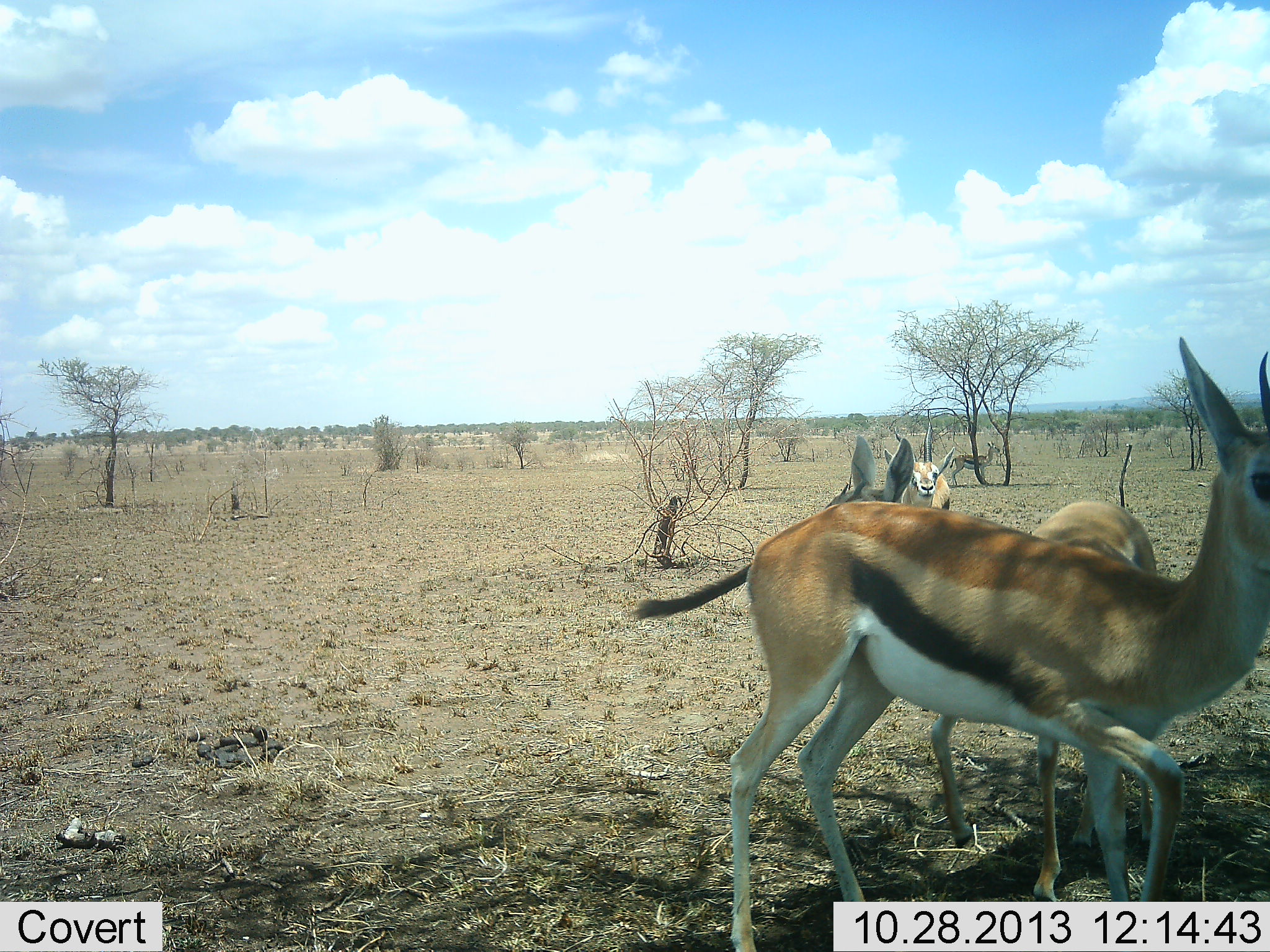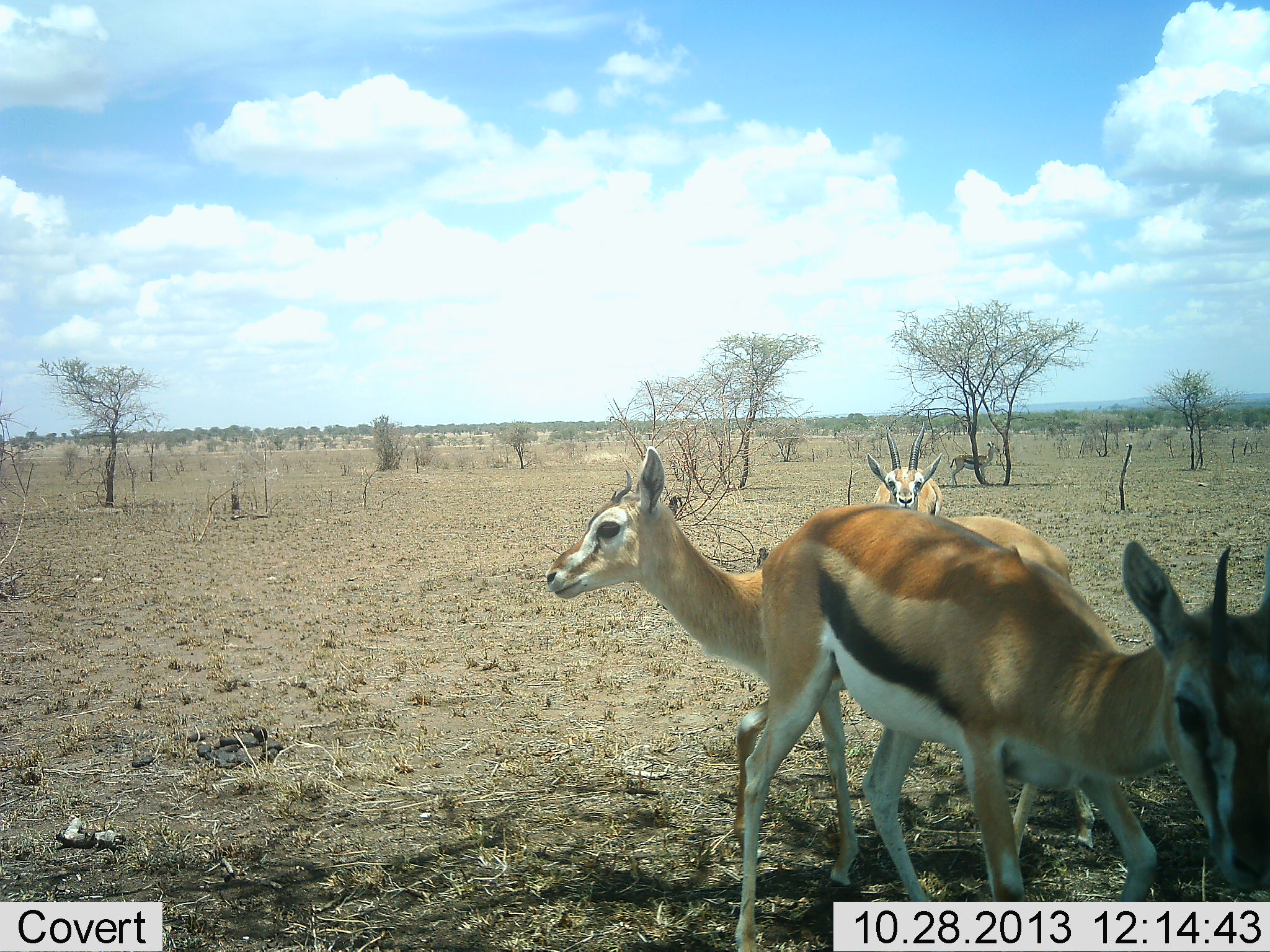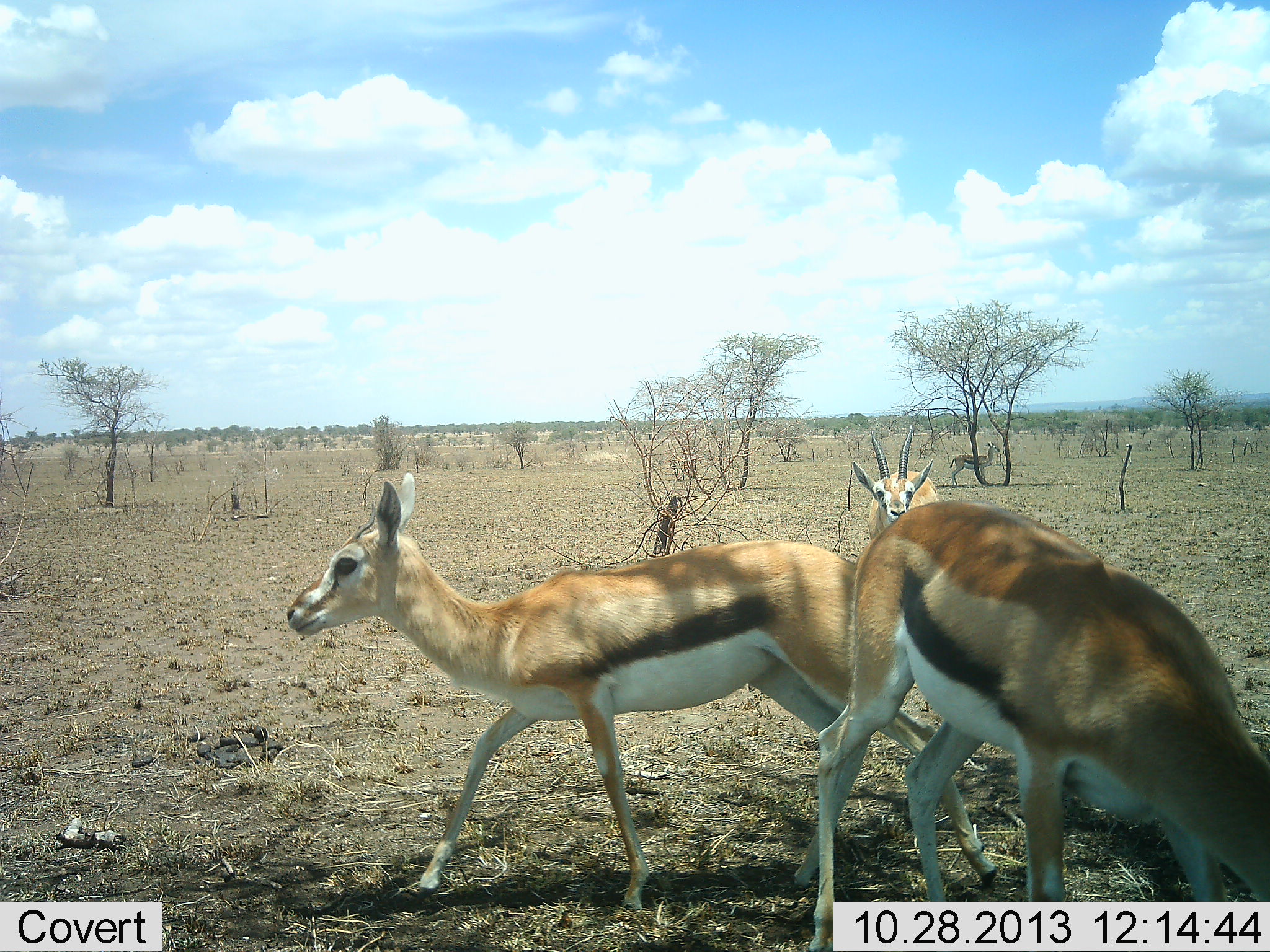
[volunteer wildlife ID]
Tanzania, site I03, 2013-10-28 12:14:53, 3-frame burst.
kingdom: Animalia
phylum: Chordata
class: Mammalia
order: Artiodactyla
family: Bovidae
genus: Eudorcas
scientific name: Eudorcas thomsonii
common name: thomson's gazelle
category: gazellethomsons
Gazellethomsons (thomson's gazelle) (Eudorcas thomsonii), count 3. Behavior (volunteer vote fractions): standing 75%, resting 4%, moving 71%, interacting 4%. Young present (vote fraction): 4%. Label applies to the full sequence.